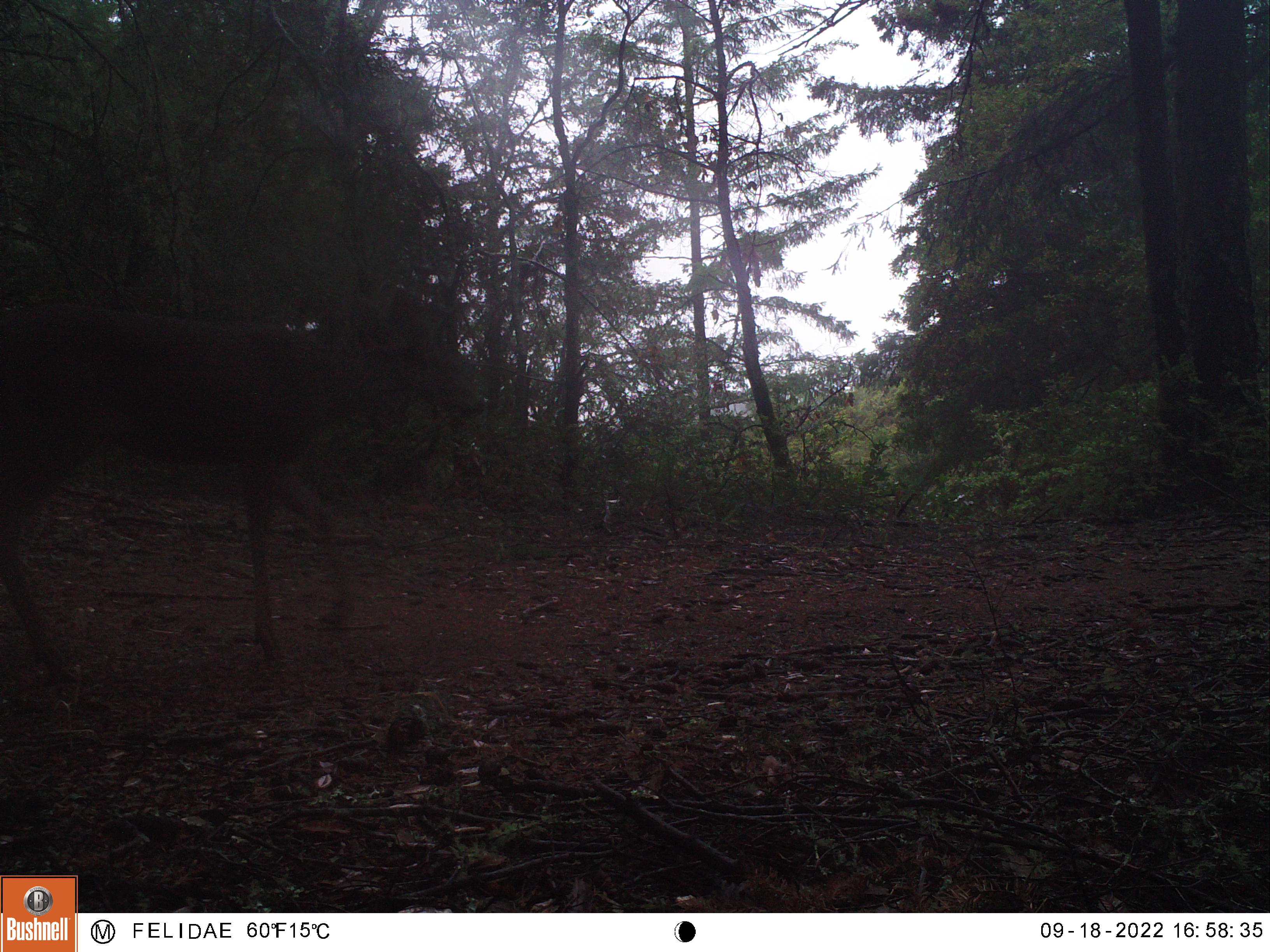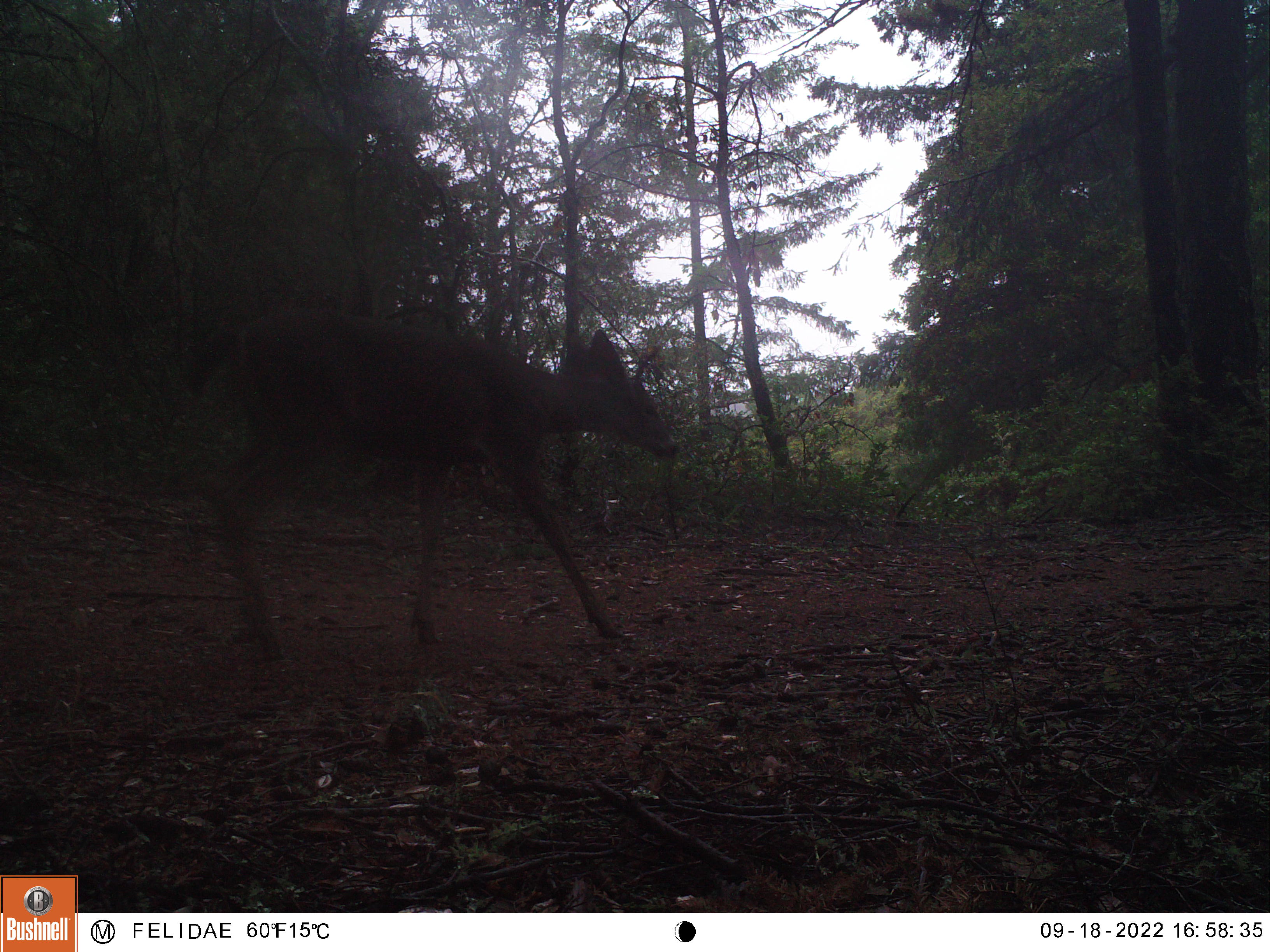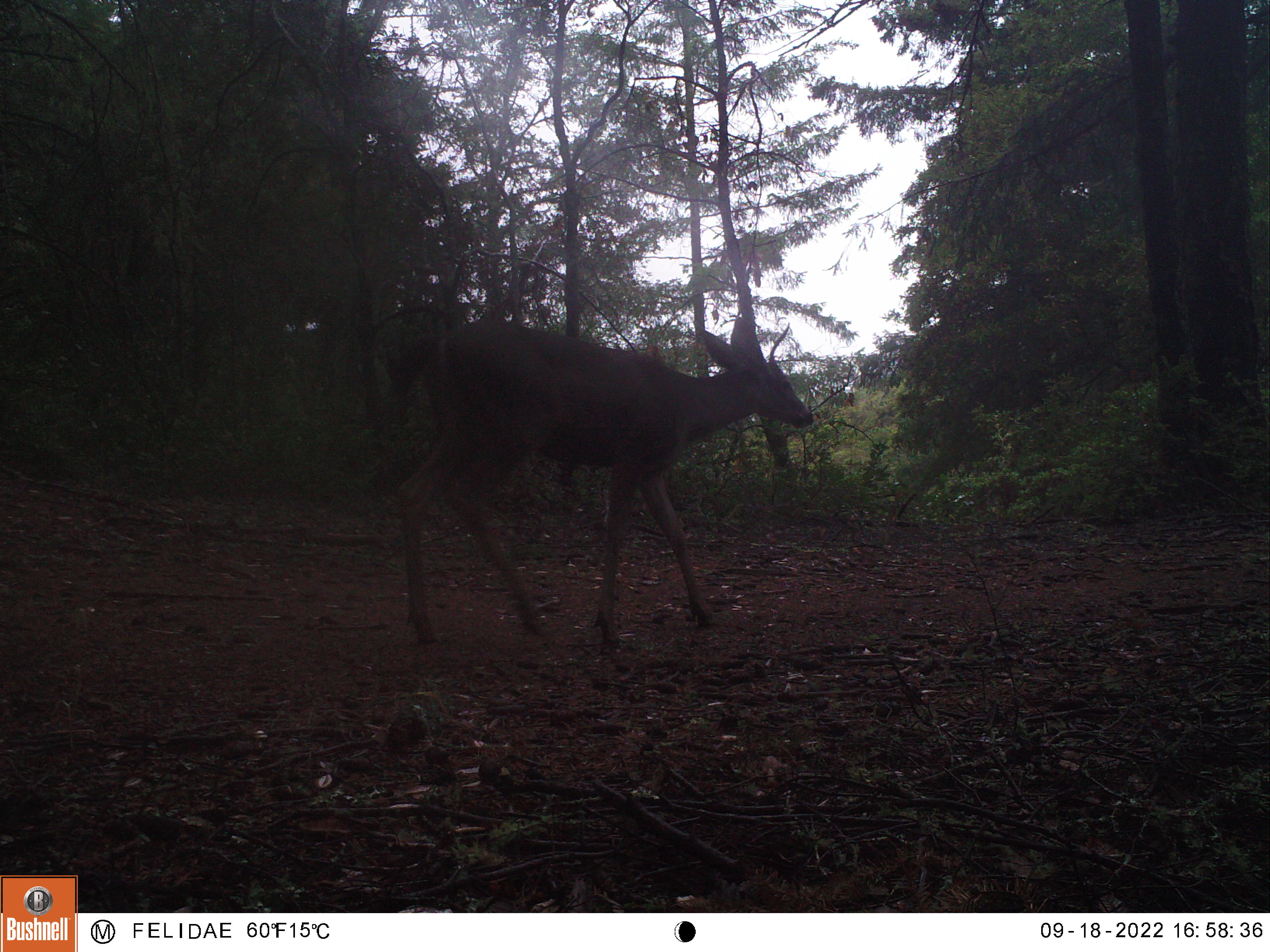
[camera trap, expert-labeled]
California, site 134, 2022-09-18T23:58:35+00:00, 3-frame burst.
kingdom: Animalia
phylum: Chordata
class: Mammalia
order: Artiodactyla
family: Cervidae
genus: Odocoileus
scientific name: Odocoileus hemionus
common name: mule deer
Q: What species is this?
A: Mule deer (Odocoileus hemionus).